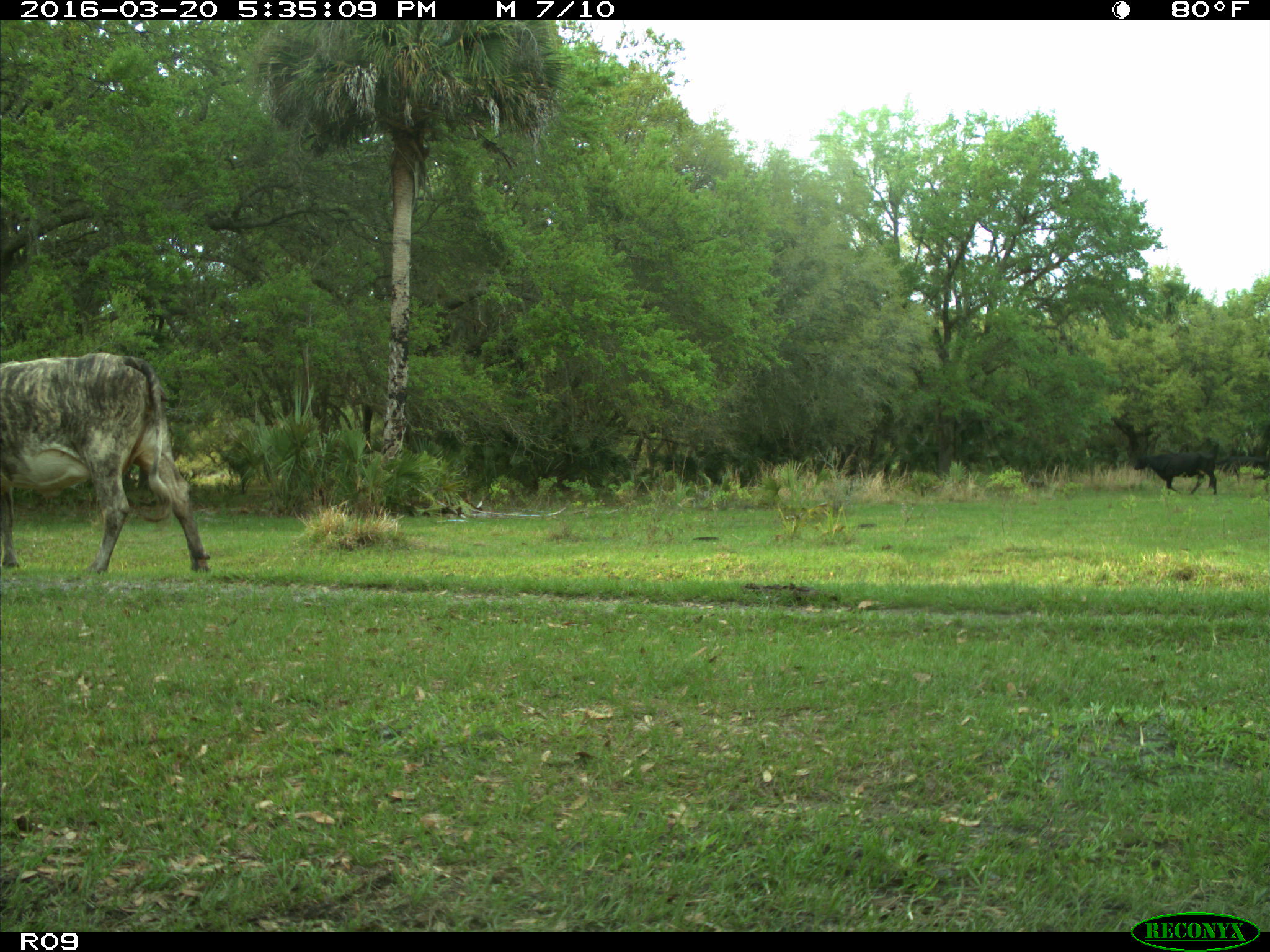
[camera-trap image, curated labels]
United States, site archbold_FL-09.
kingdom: Animalia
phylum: Chordata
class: Mammalia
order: Artiodactyla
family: Bovidae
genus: Bos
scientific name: Bos taurus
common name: domestic cow